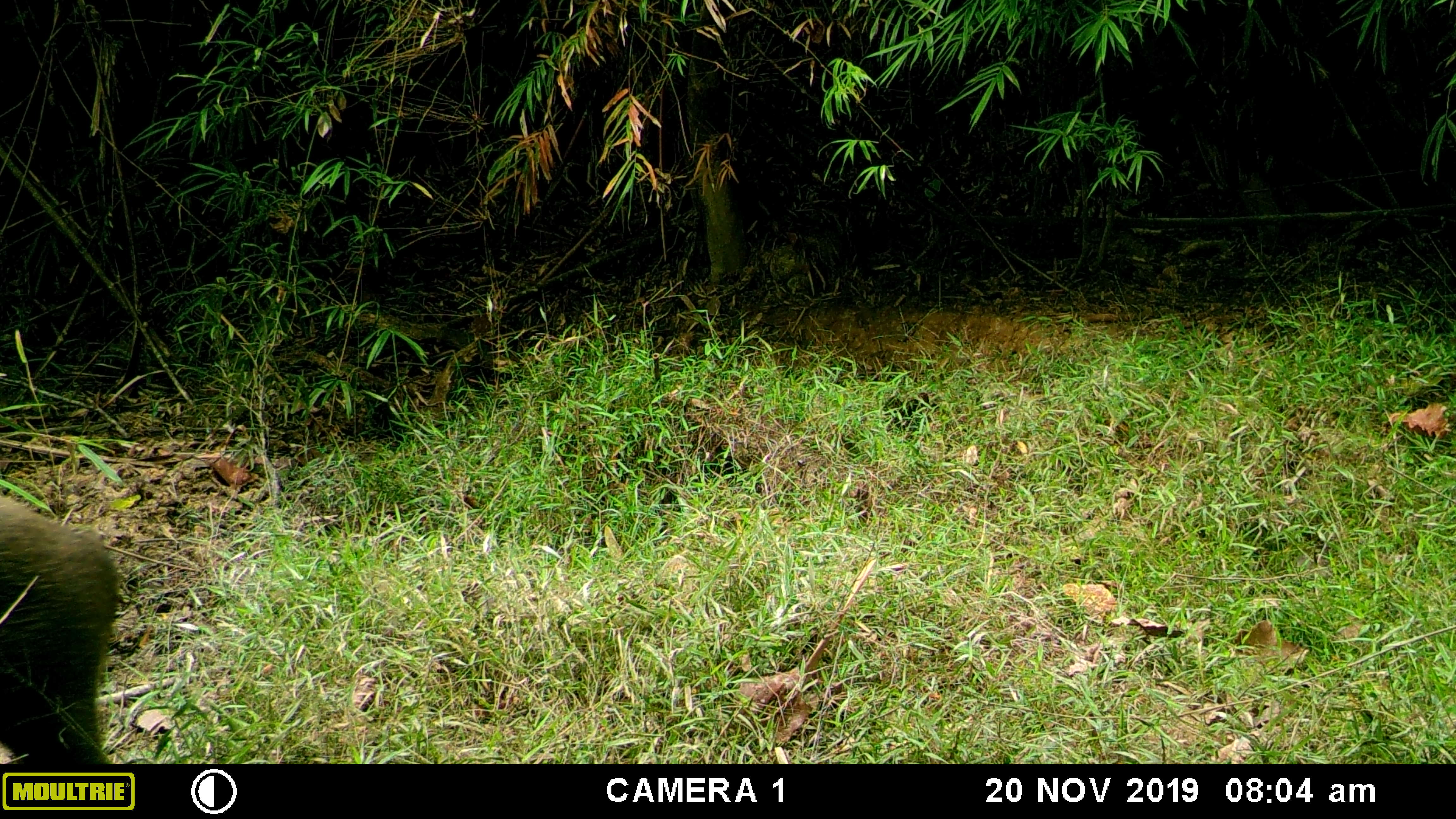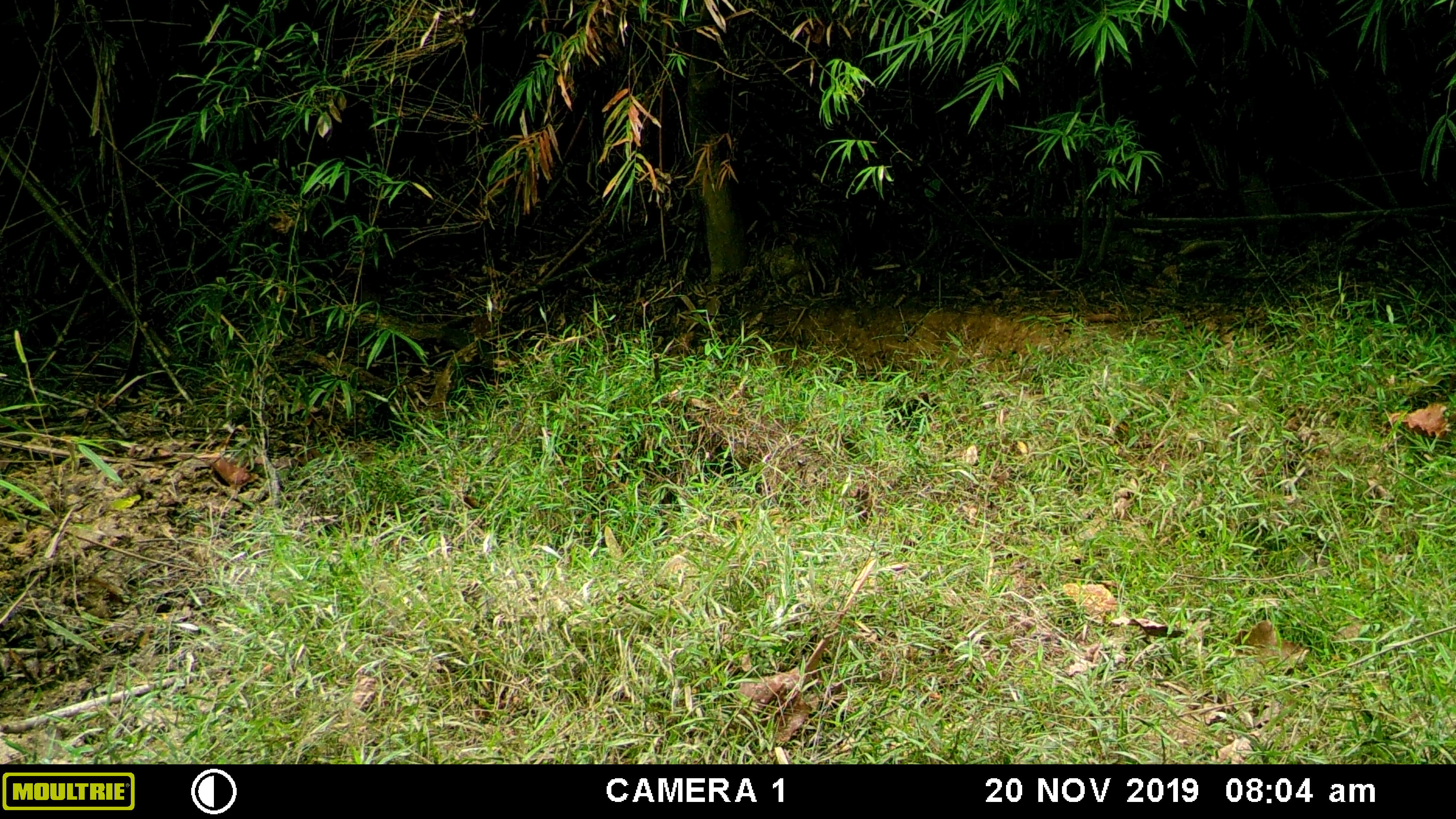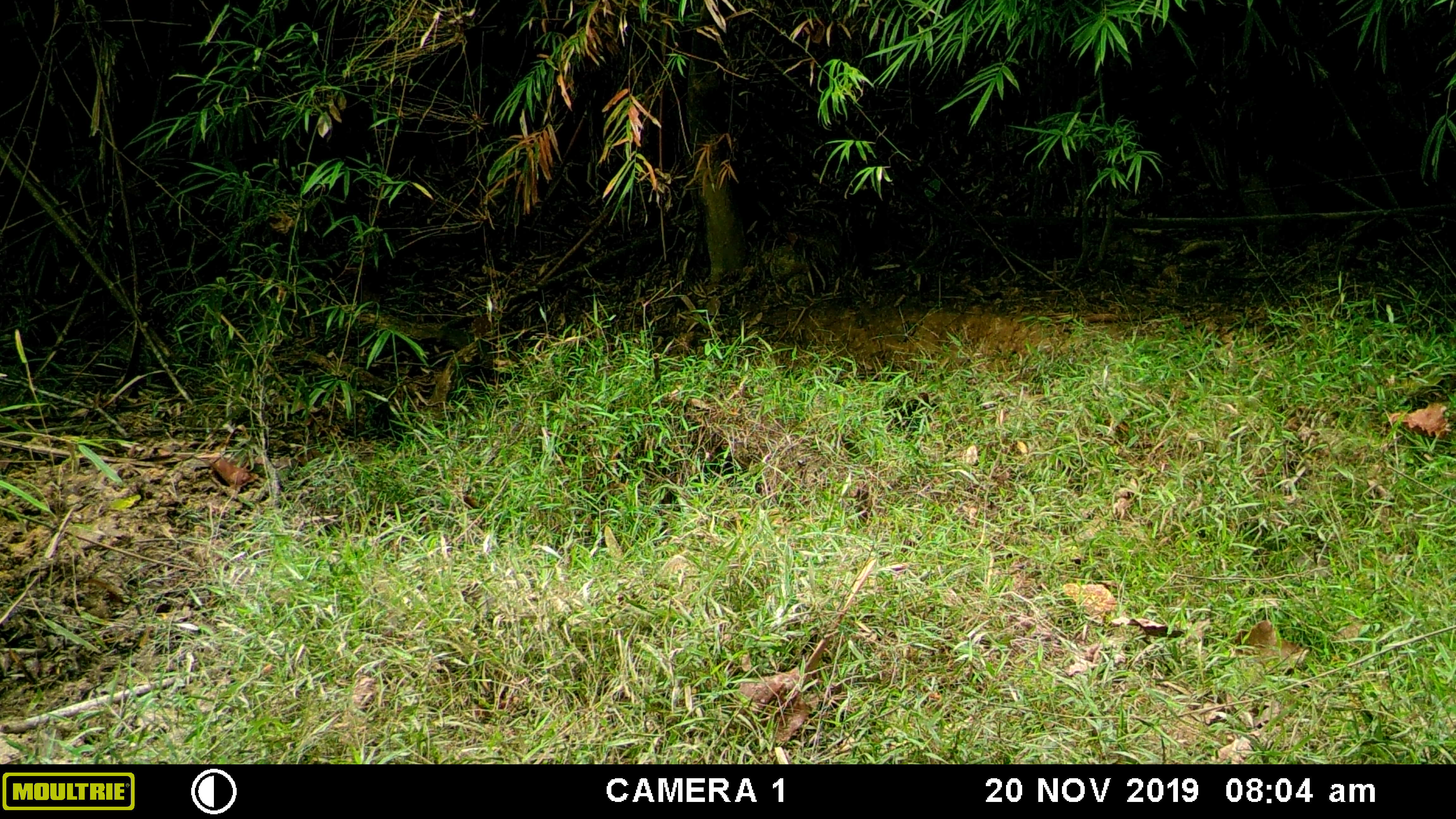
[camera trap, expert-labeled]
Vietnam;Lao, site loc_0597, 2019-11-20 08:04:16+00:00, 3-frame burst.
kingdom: Animalia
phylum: Chordata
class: Mammalia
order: Artiodactyla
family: Suidae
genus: Sus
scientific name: Sus scrofa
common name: eurasian wild pig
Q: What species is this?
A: Eurasian wild pig (Sus scrofa).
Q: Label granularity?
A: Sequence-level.